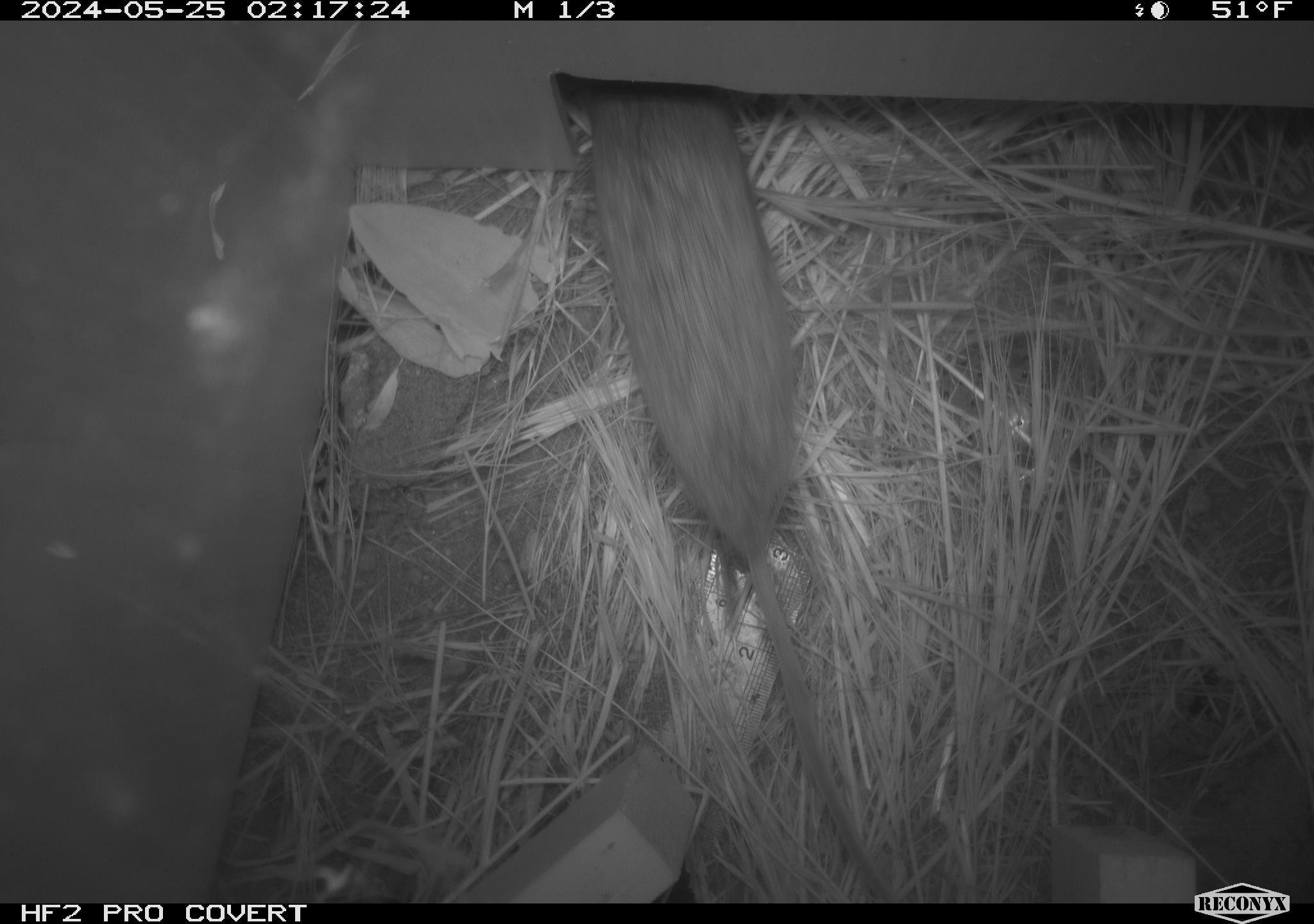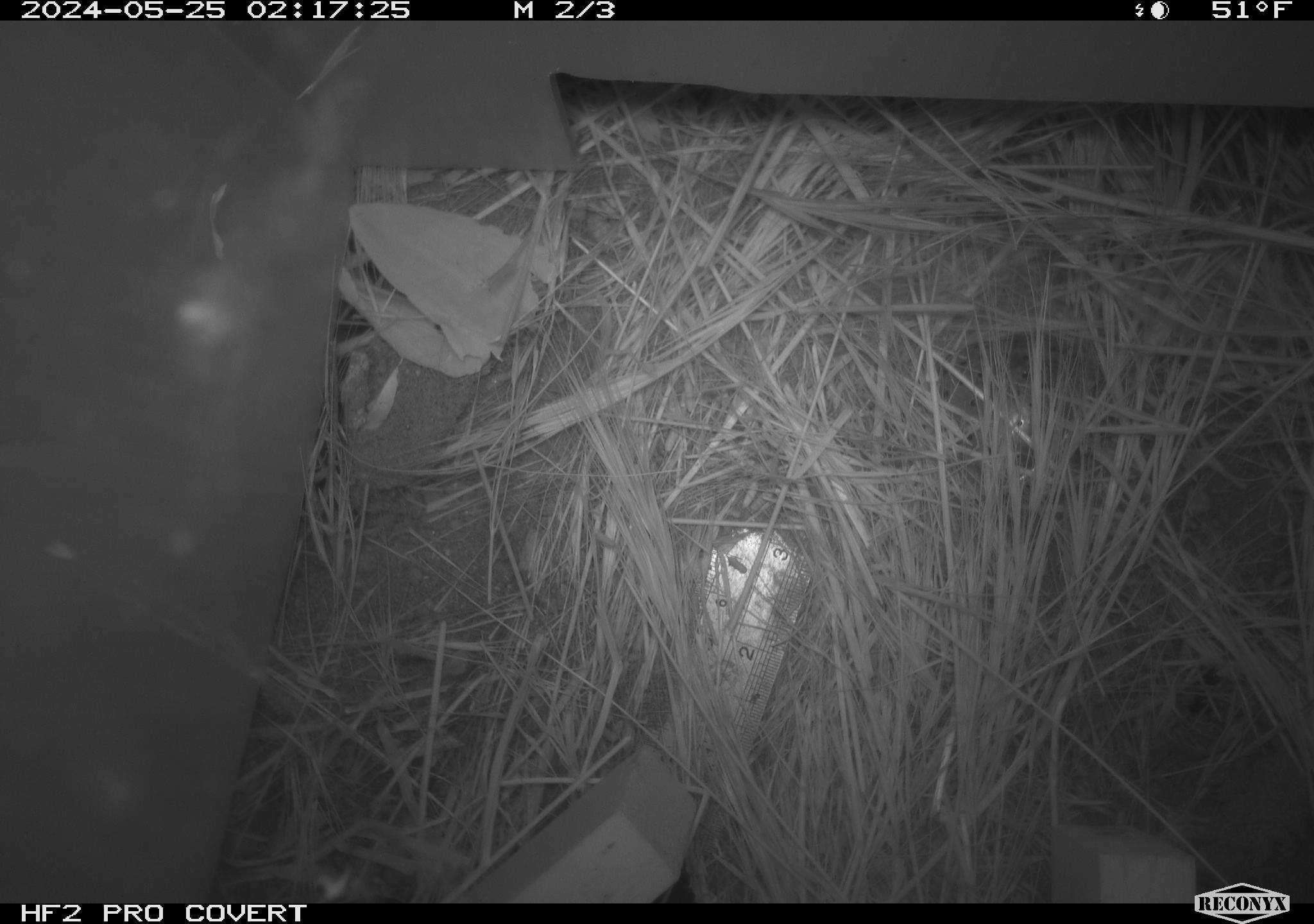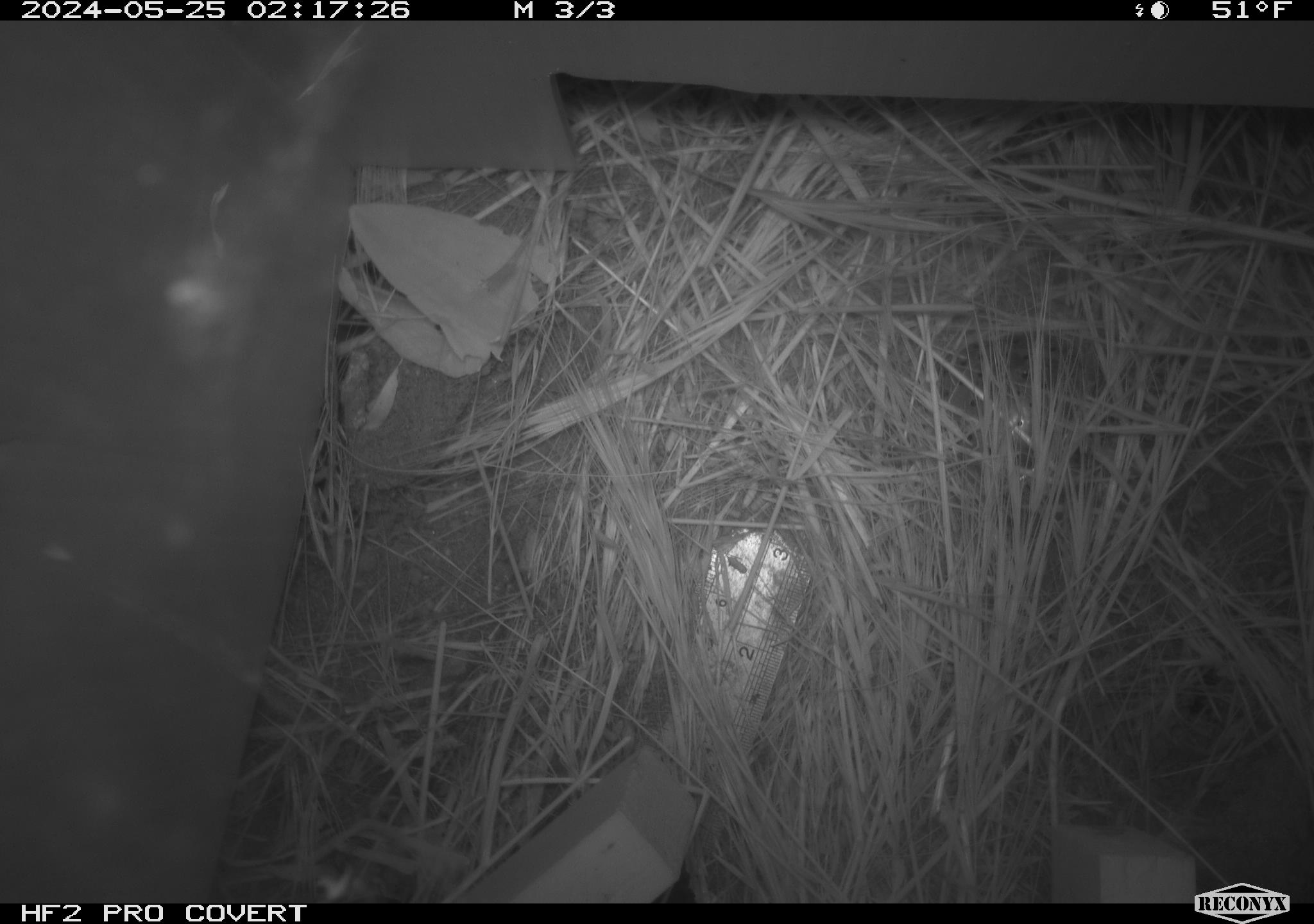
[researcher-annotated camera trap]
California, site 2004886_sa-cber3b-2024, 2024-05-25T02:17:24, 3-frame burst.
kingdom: Animalia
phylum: Chordata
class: Mammalia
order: Rodentia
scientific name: Rodentia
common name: mouse species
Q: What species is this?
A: Mouse species (Rodentia).